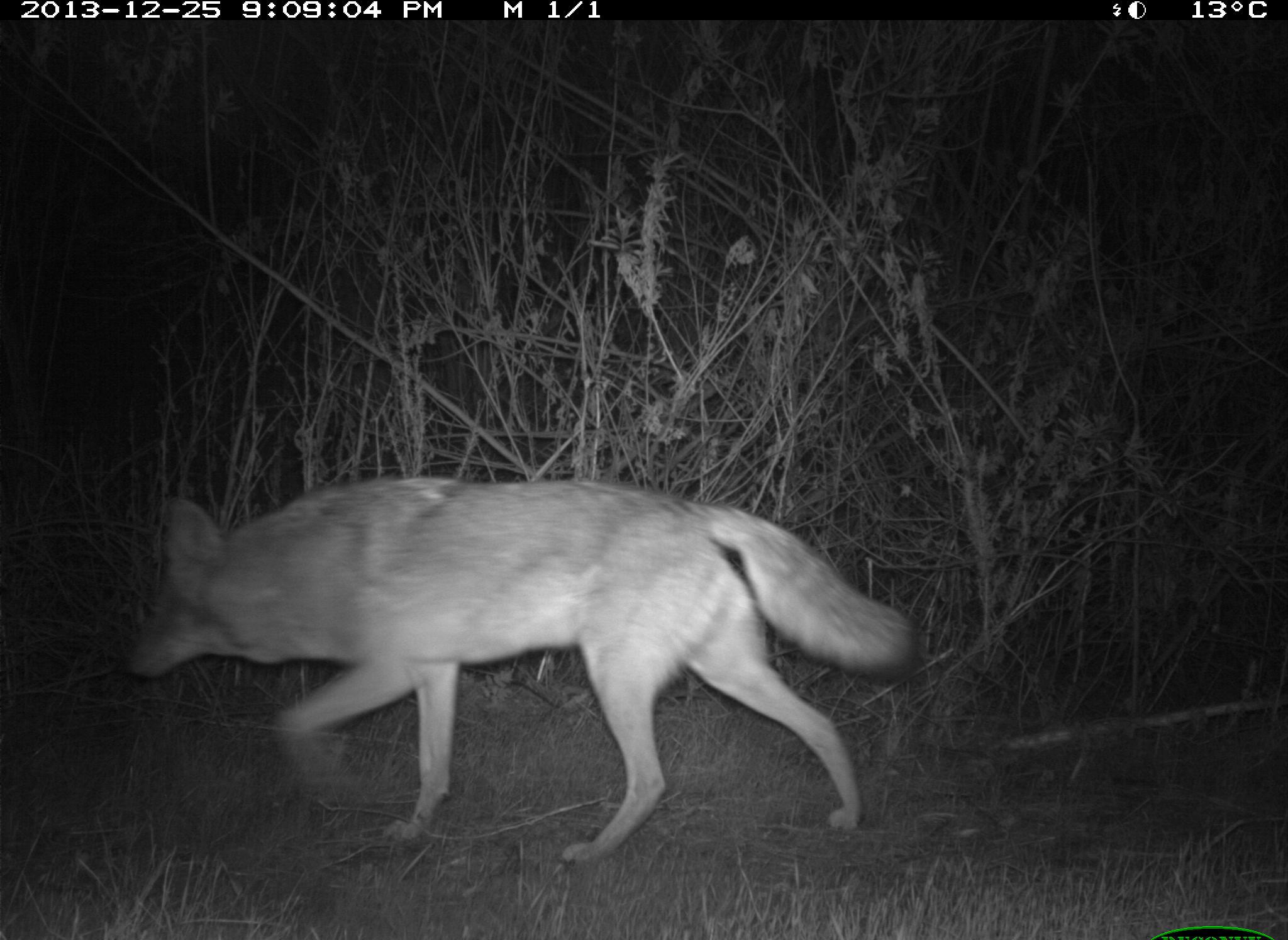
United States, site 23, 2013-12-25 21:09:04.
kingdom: Animalia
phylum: Chordata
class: Mammalia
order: Carnivora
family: Canidae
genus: Canis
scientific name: Canis latrans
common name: coyote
Coyote (Canis latrans).